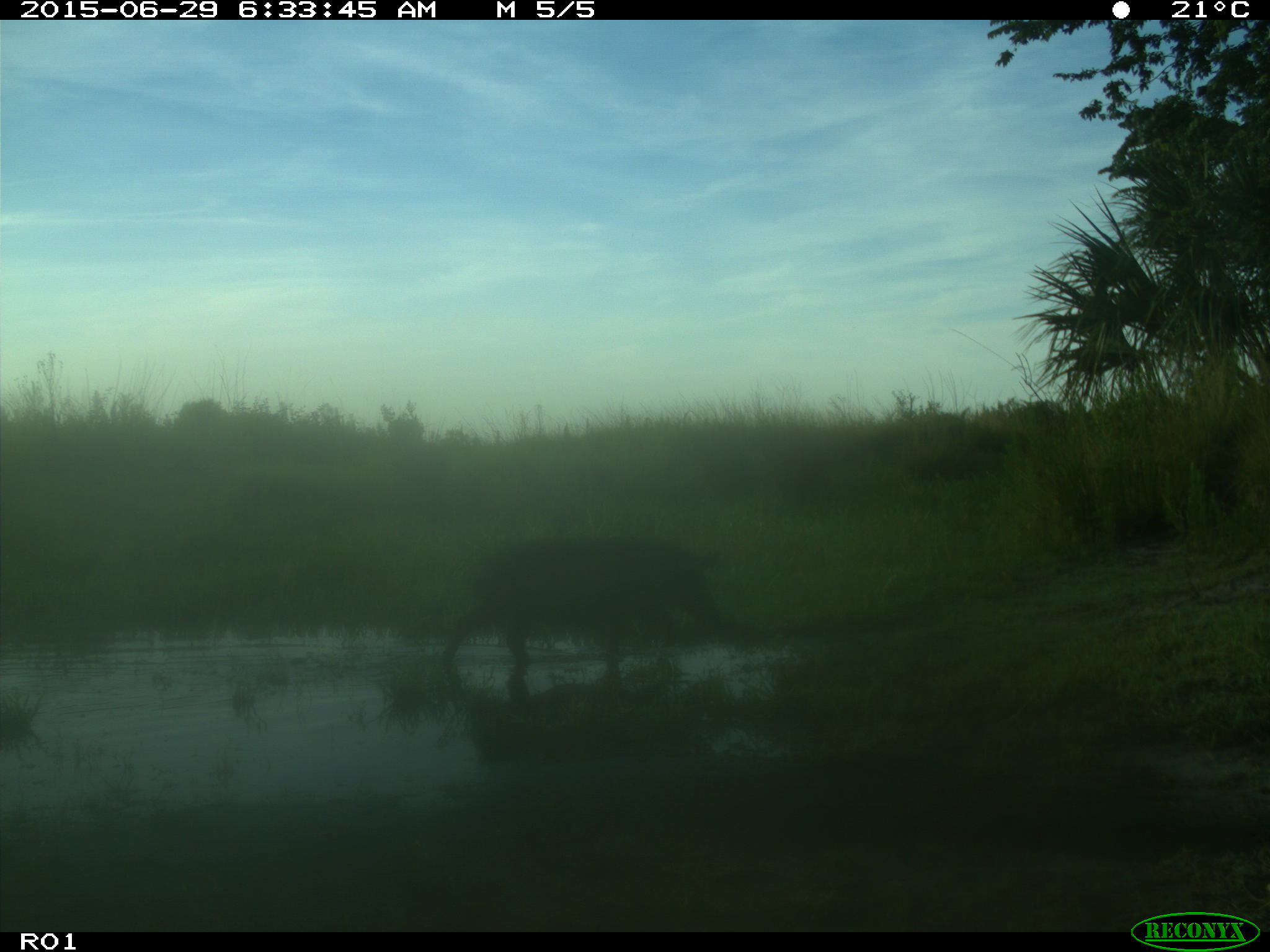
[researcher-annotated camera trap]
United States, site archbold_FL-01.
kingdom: Animalia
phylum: Chordata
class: Mammalia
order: Artiodactyla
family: Suidae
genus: Sus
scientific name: Sus scrofa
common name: wild boar